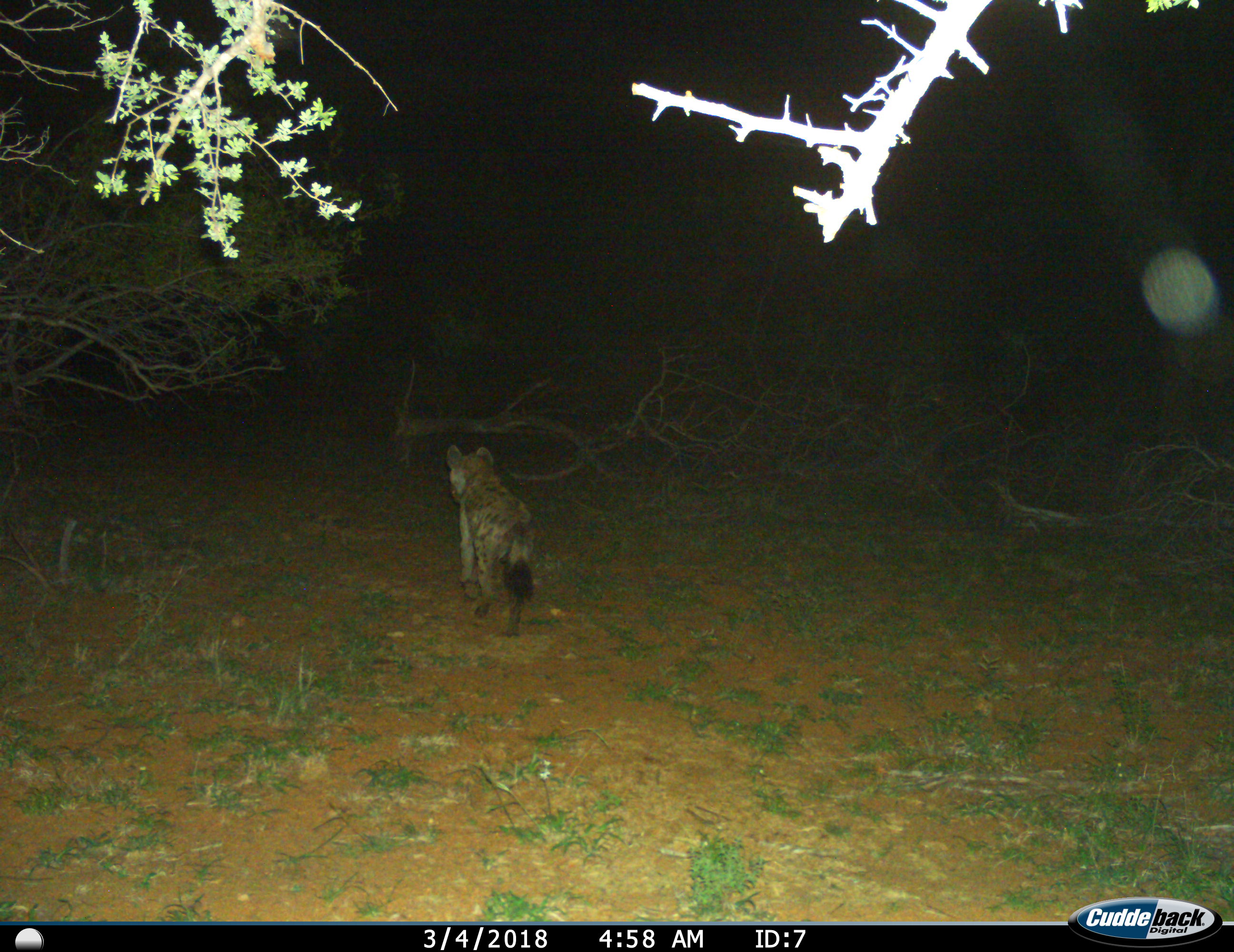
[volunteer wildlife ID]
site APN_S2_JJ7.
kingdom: Animalia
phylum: Chordata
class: Mammalia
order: Carnivora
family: Hyaenidae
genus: Crocuta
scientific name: Crocuta crocuta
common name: spotted hyena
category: hyenaspotted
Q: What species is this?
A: Hyenaspotted (spotted hyena) (Crocuta crocuta).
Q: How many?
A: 1.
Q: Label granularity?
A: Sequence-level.